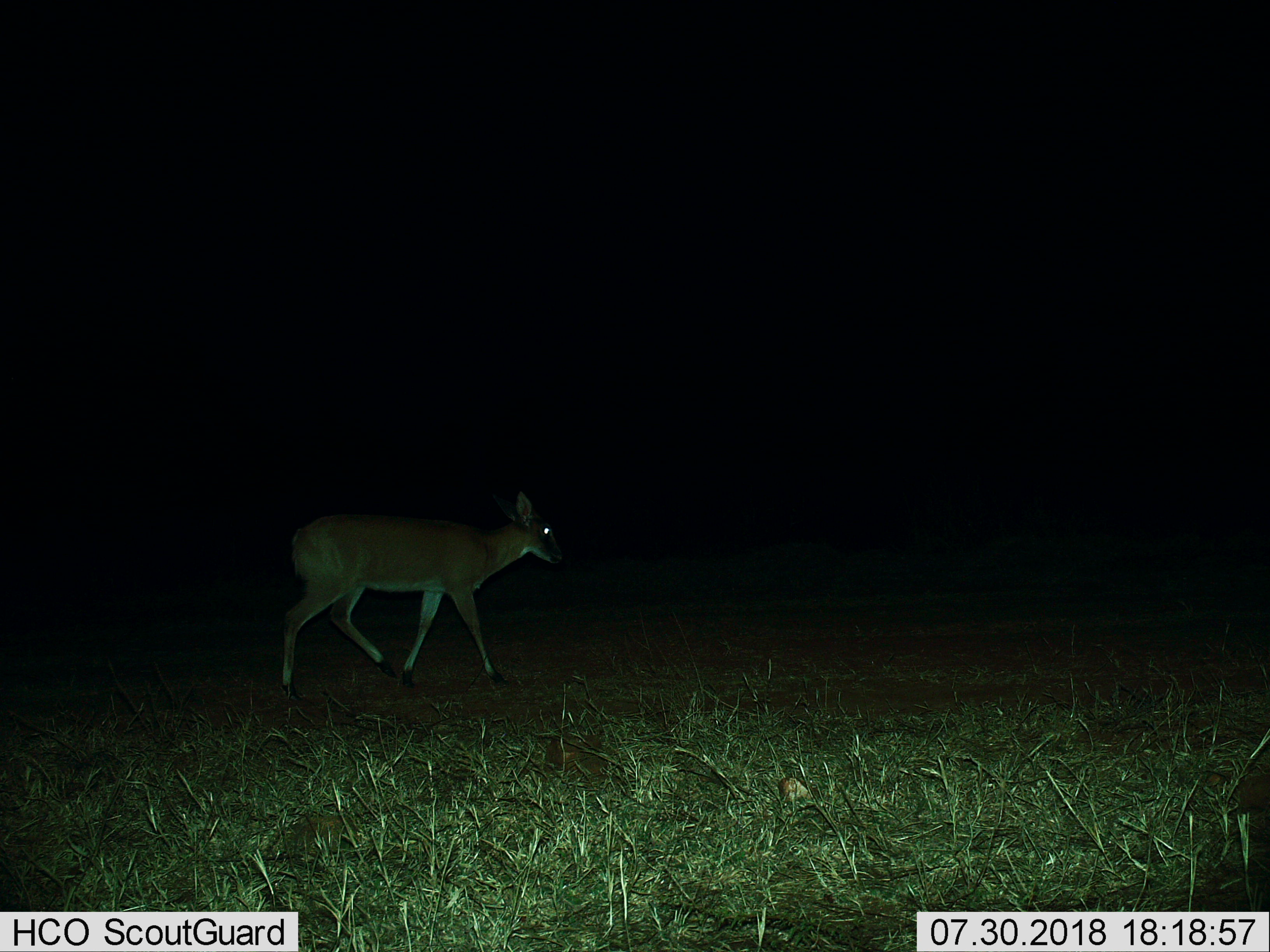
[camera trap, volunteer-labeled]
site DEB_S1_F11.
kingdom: Animalia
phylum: Chordata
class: Mammalia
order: Artiodactyla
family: Bovidae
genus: Sylvicapra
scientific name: Sylvicapra grimmia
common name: common duiker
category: duikercommongrey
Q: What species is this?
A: Duikercommongrey (common duiker) (Sylvicapra grimmia).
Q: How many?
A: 1.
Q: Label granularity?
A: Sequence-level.